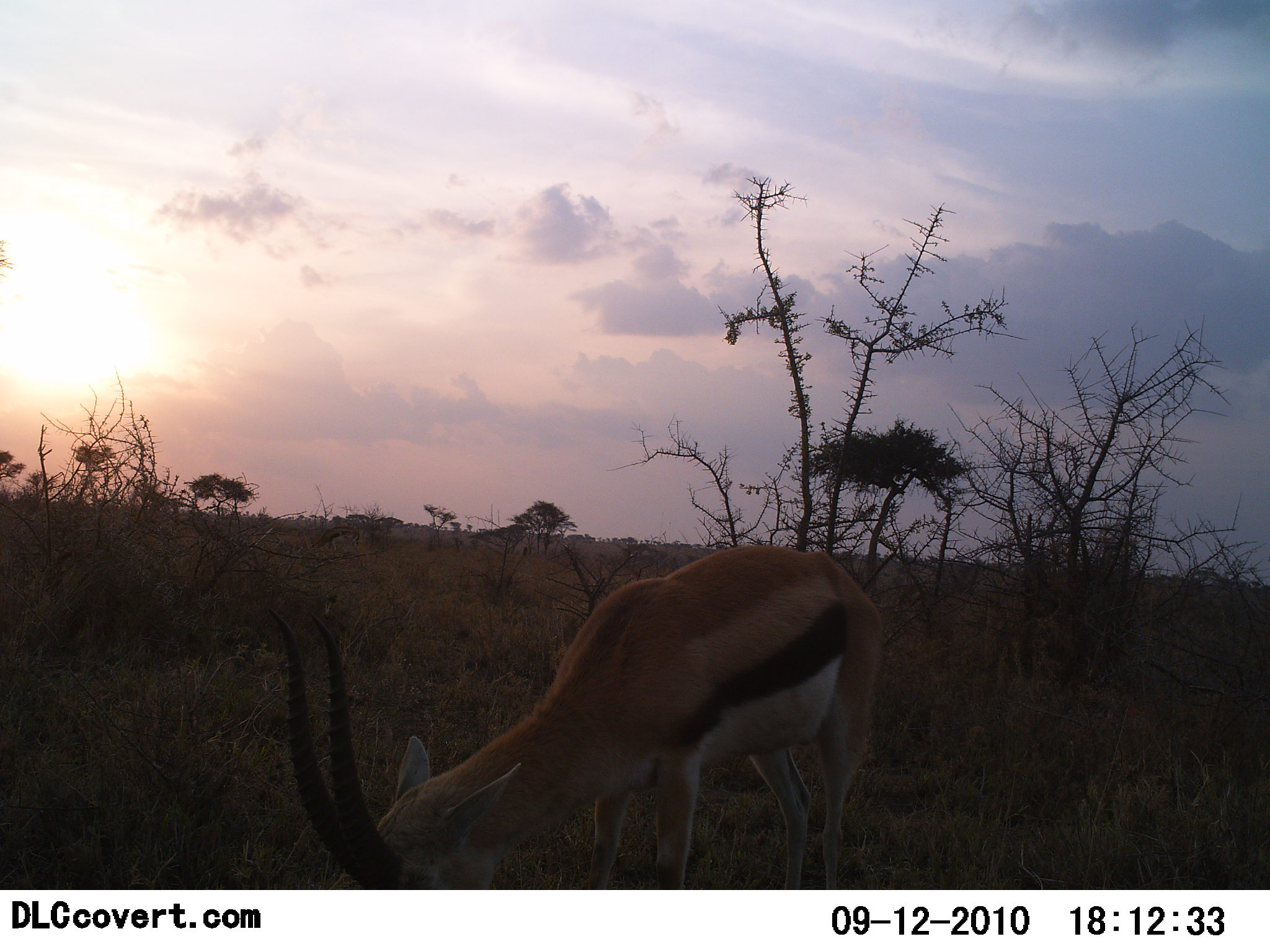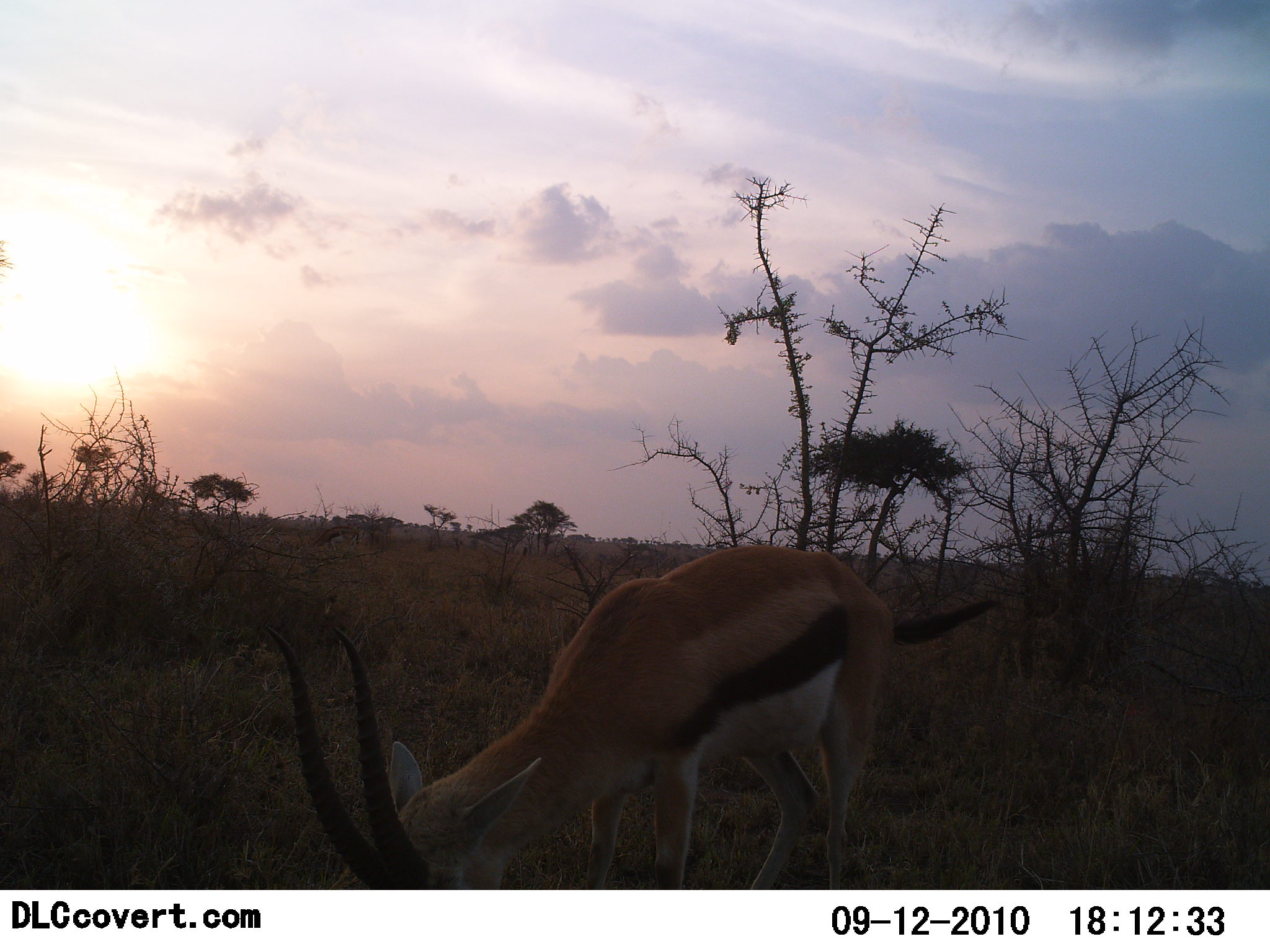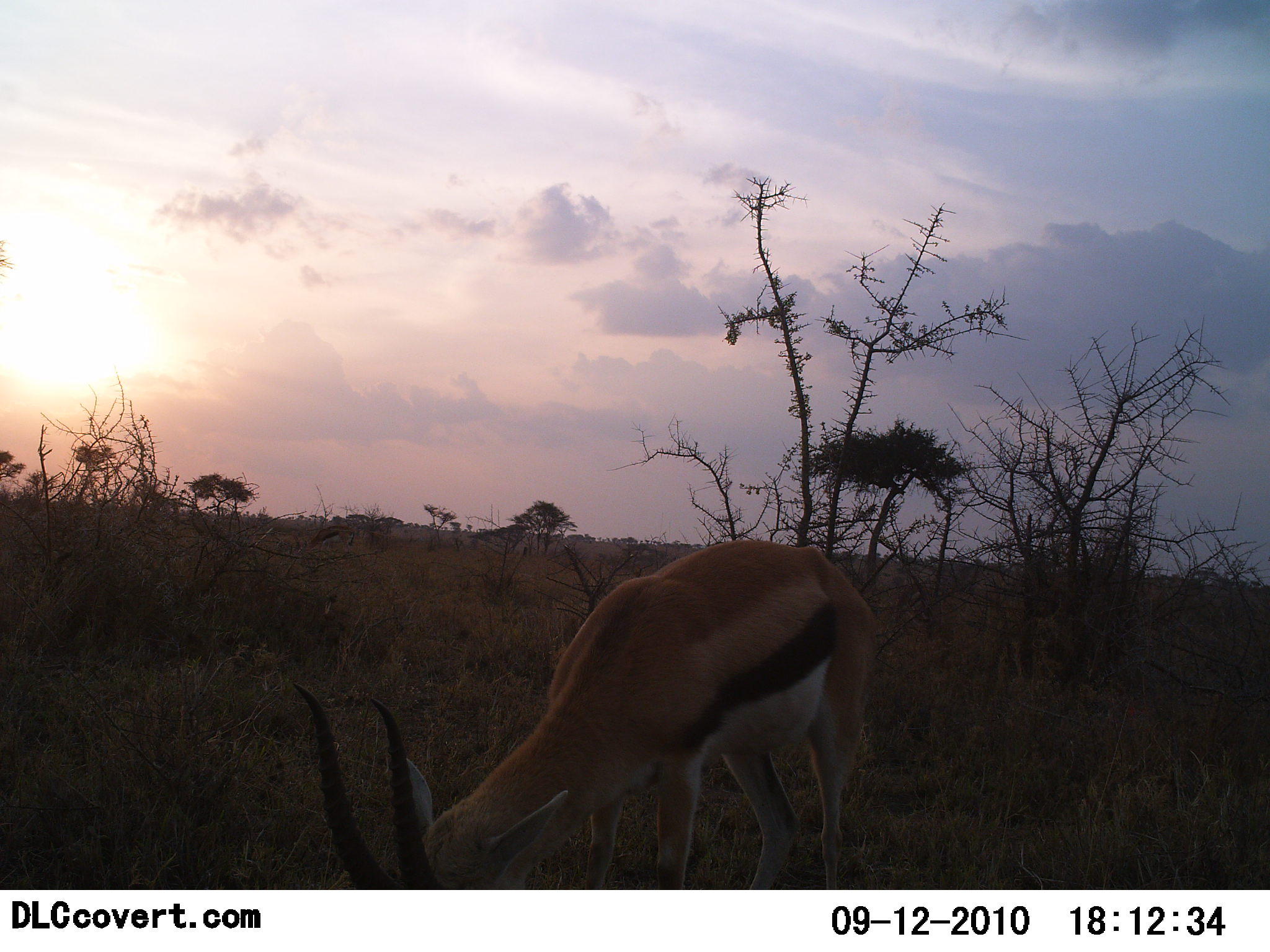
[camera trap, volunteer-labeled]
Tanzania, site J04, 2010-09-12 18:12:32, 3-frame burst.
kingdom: Animalia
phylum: Chordata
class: Mammalia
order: Artiodactyla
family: Bovidae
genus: Eudorcas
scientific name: Eudorcas thomsonii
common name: thomson's gazelle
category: gazellethomsons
Gazellethomsons (thomson's gazelle) (Eudorcas thomsonii), count 1. Behavior (volunteer vote fractions): standing 22%, resting 0%, moving 0%, interacting 0%. Young present (vote fraction): 0%. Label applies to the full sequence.